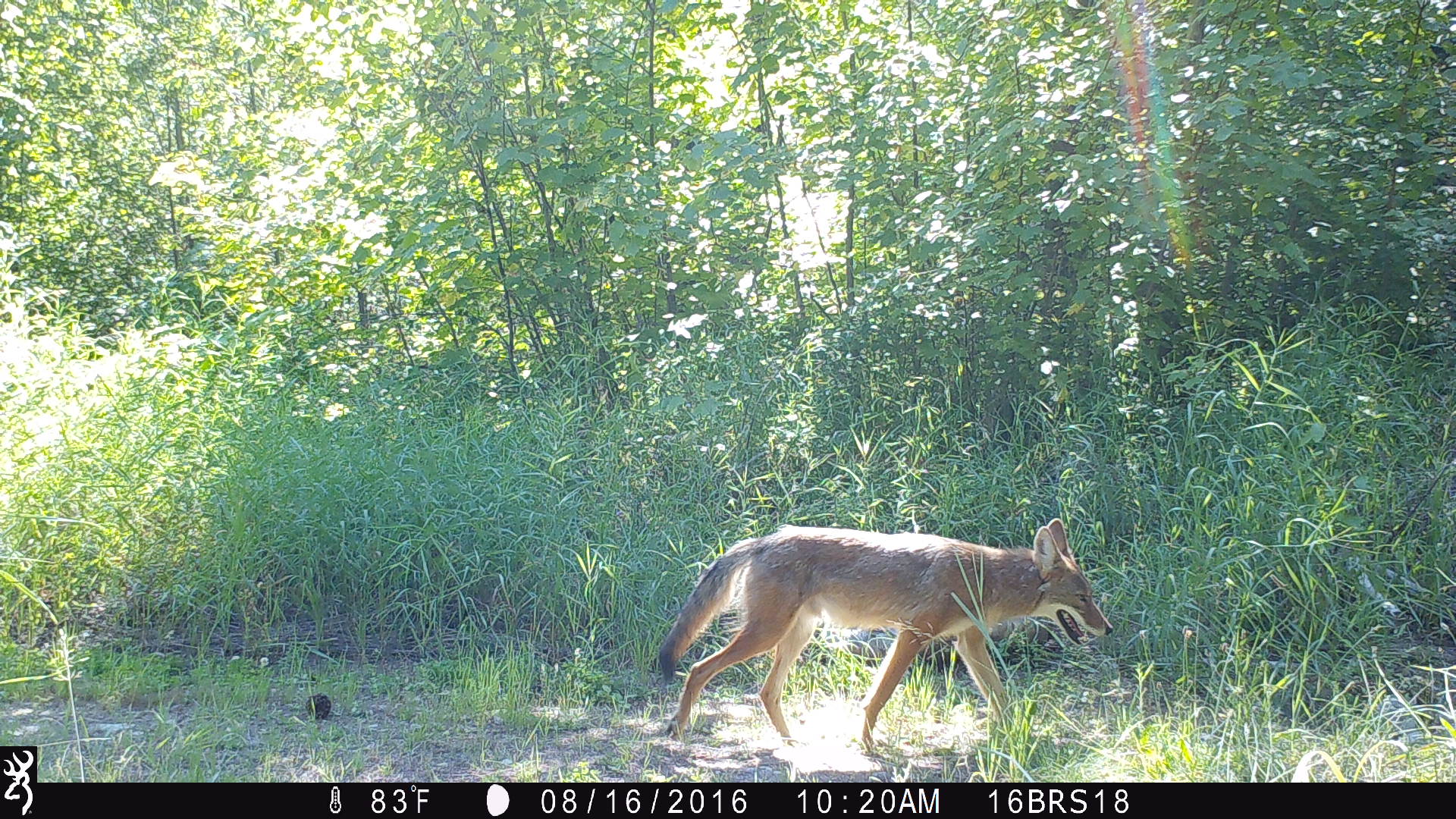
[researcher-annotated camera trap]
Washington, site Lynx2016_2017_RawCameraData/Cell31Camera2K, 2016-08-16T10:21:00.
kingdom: Animalia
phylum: Chordata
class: Mammalia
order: Carnivora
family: Canidae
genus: Canis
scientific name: Canis latrans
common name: coyote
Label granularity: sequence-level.